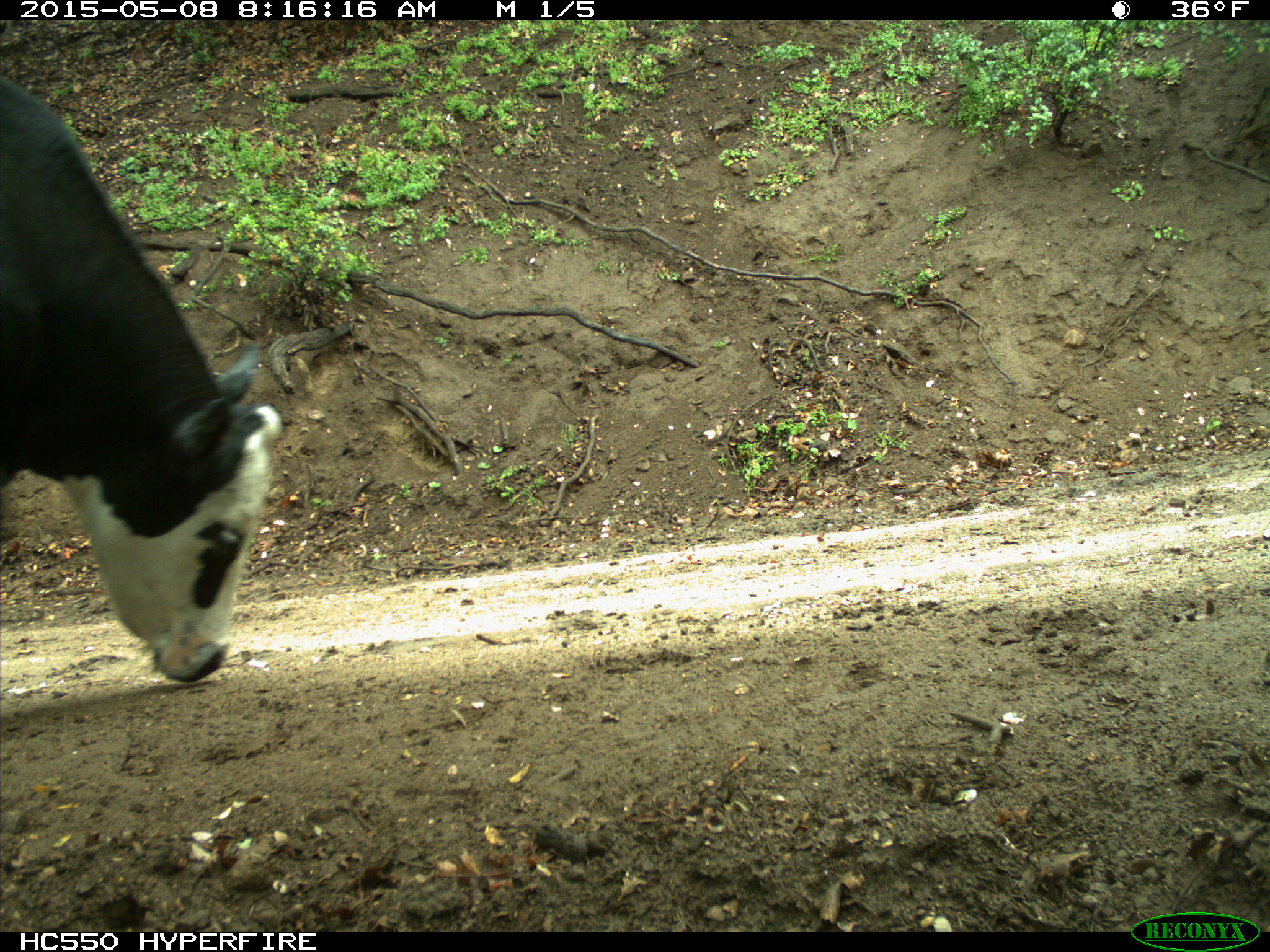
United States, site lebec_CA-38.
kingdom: Animalia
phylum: Chordata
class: Mammalia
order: Artiodactyla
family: Bovidae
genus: Bos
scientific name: Bos taurus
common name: domestic cow